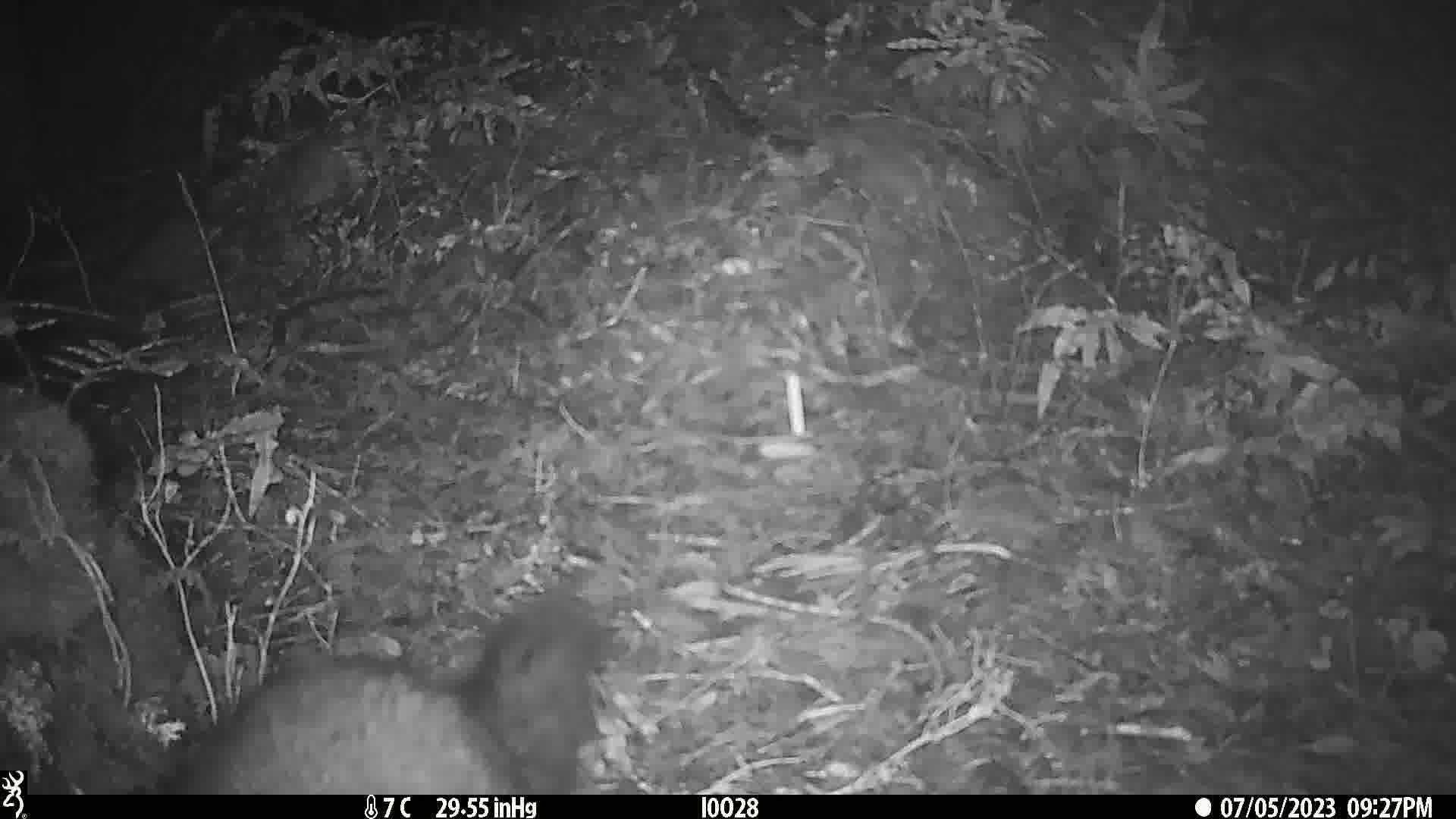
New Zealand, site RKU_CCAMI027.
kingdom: Animalia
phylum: Chordata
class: Mammalia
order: Diprotodontia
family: Phalangeridae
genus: Trichosurus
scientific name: Trichosurus vulpecula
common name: common brushtail possum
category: possum